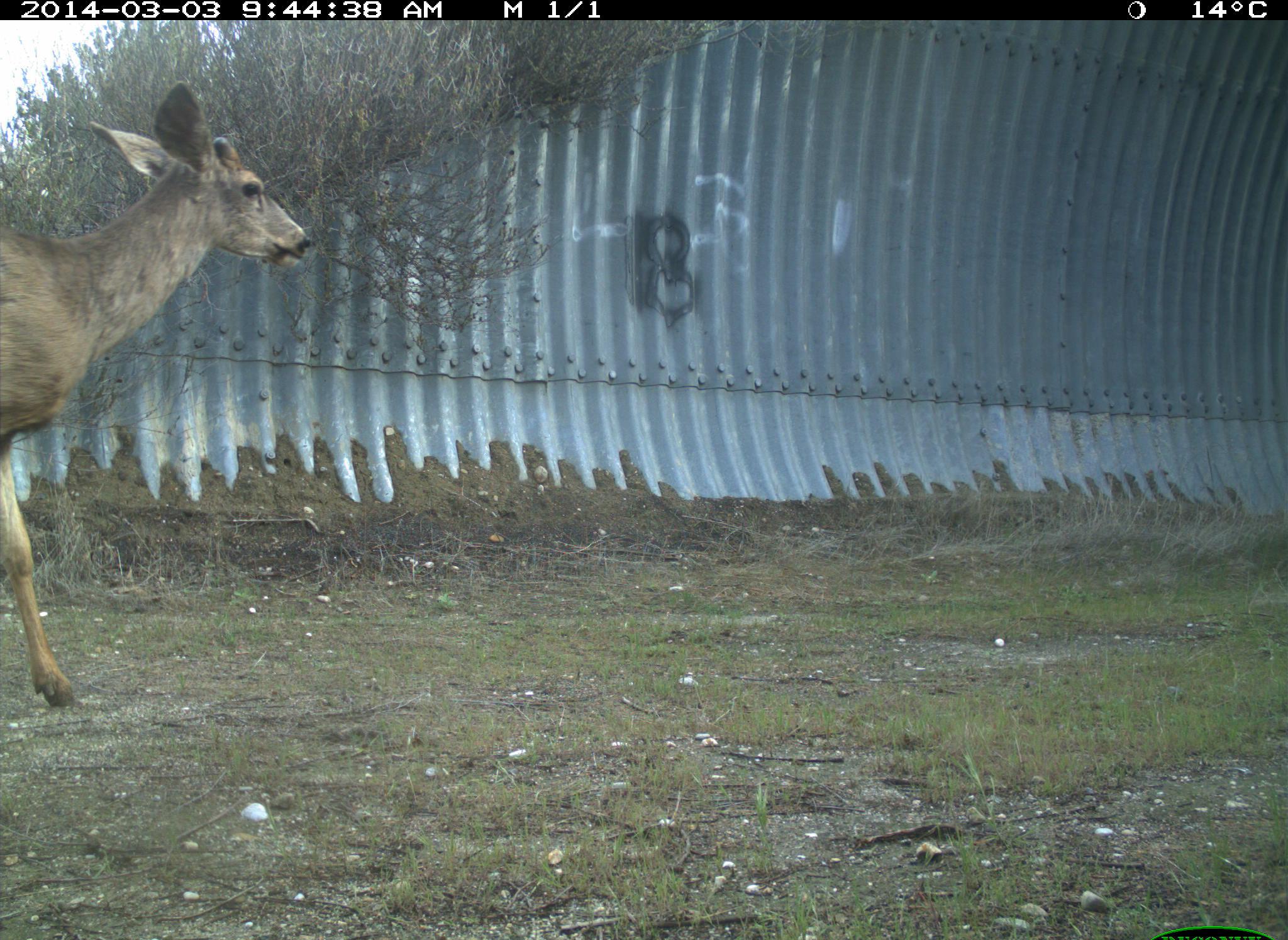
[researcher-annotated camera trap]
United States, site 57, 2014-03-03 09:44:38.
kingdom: Animalia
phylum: Chordata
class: Mammalia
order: Artiodactyla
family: Cervidae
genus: Odocoileus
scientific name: Odocoileus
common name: deer